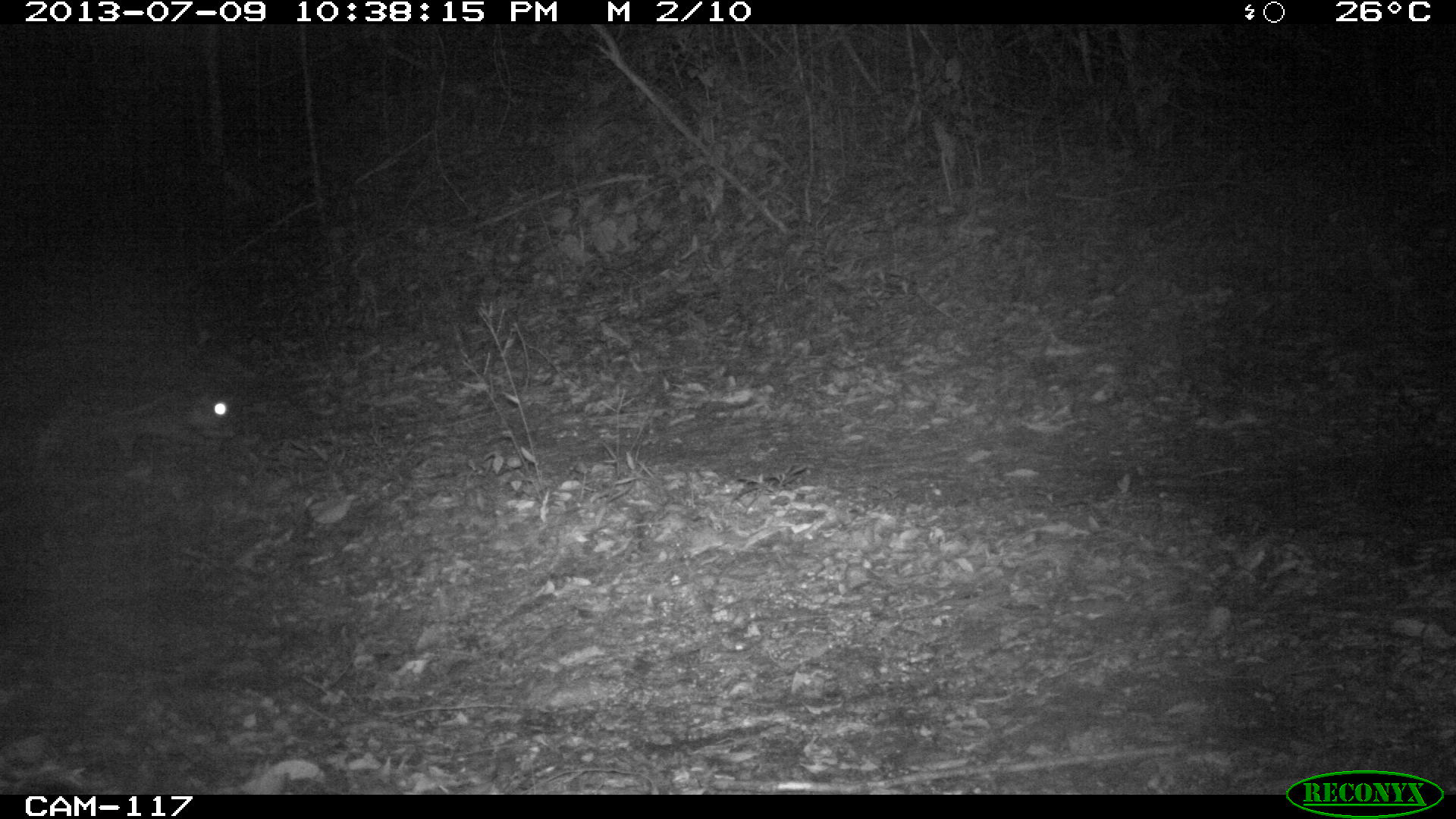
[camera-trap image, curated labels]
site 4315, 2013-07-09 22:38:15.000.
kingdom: Animalia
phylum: Chordata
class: Mammalia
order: Rodentia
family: Cuniculidae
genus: Cuniculus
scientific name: Cuniculus paca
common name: lowland paca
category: agouti paca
Agouti paca (lowland paca) (Cuniculus paca), count 1.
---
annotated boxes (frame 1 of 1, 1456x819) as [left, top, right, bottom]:
agouti paca: [32, 375, 236, 457]